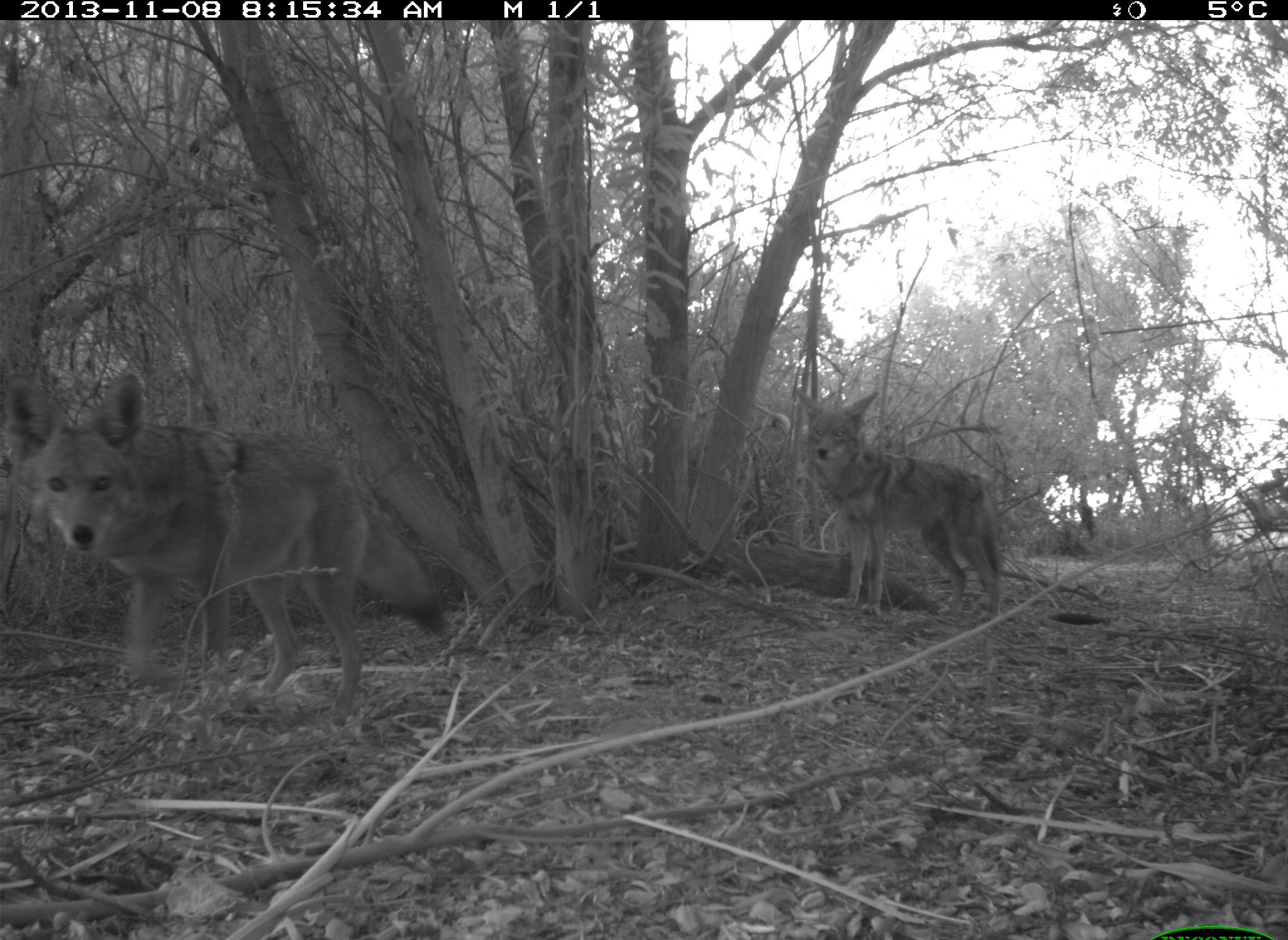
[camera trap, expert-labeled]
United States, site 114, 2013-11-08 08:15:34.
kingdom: Animalia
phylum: Chordata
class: Mammalia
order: Carnivora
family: Canidae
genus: Canis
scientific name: Canis latrans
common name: coyote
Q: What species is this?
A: Coyote (Canis latrans).